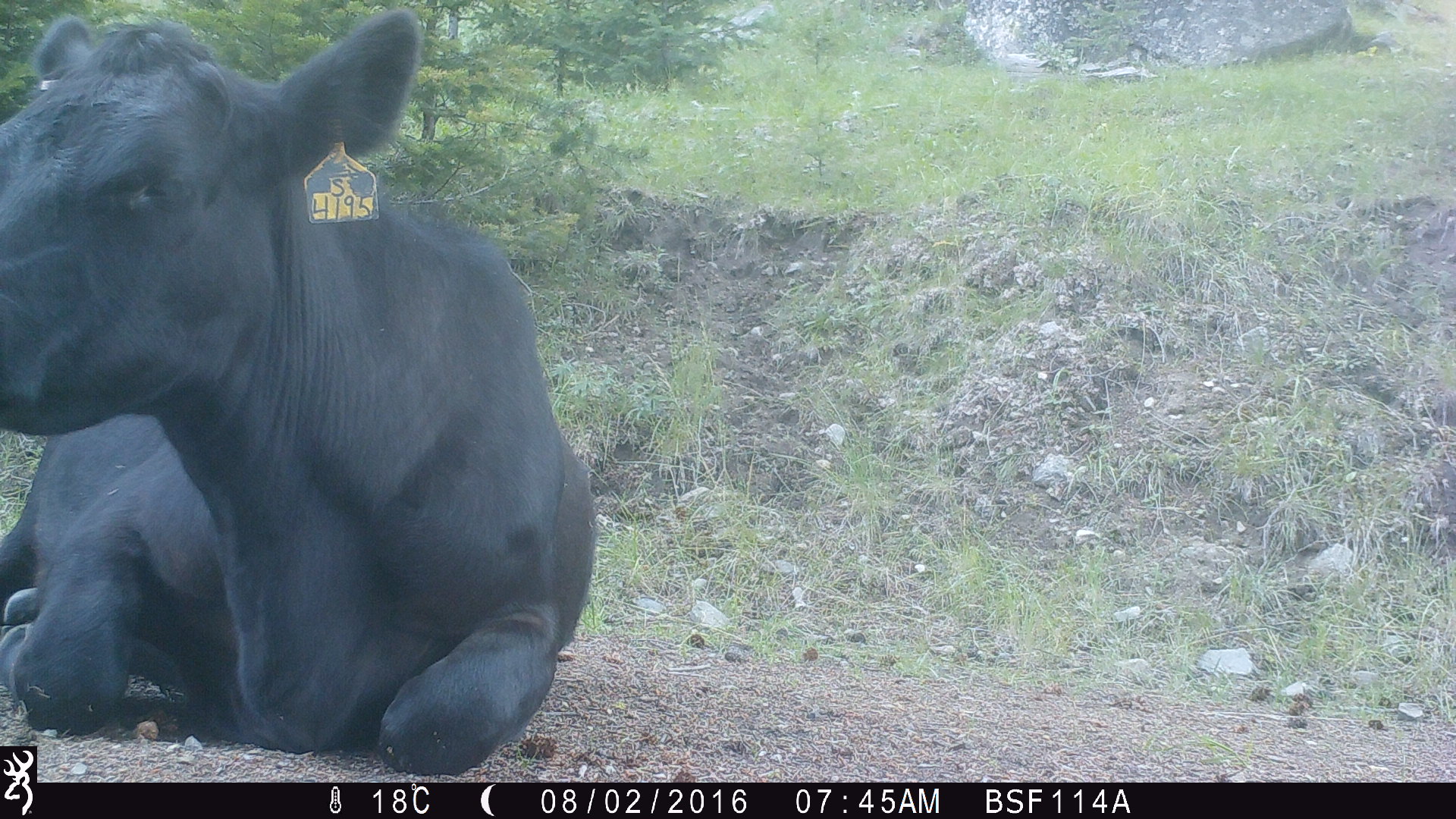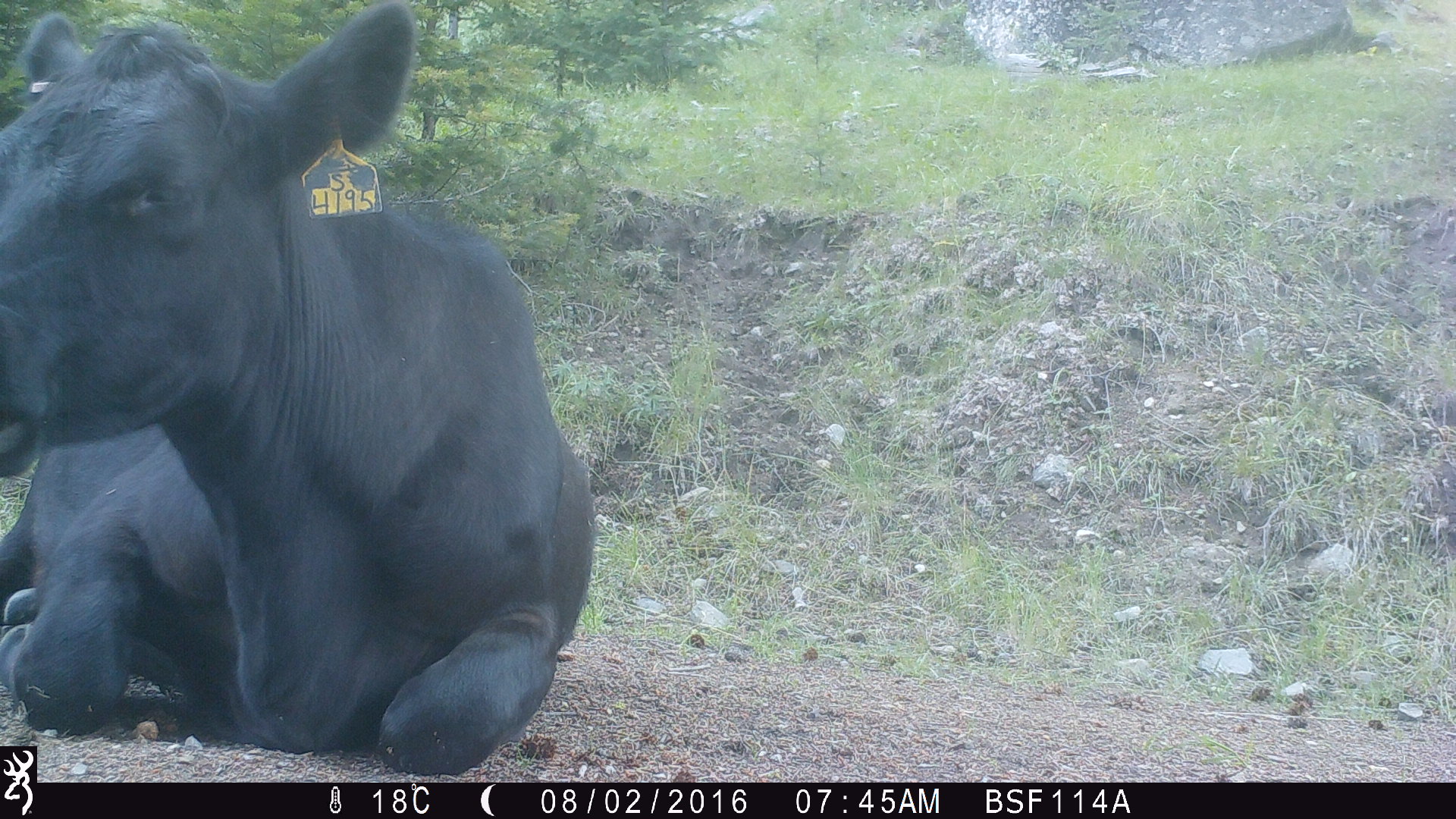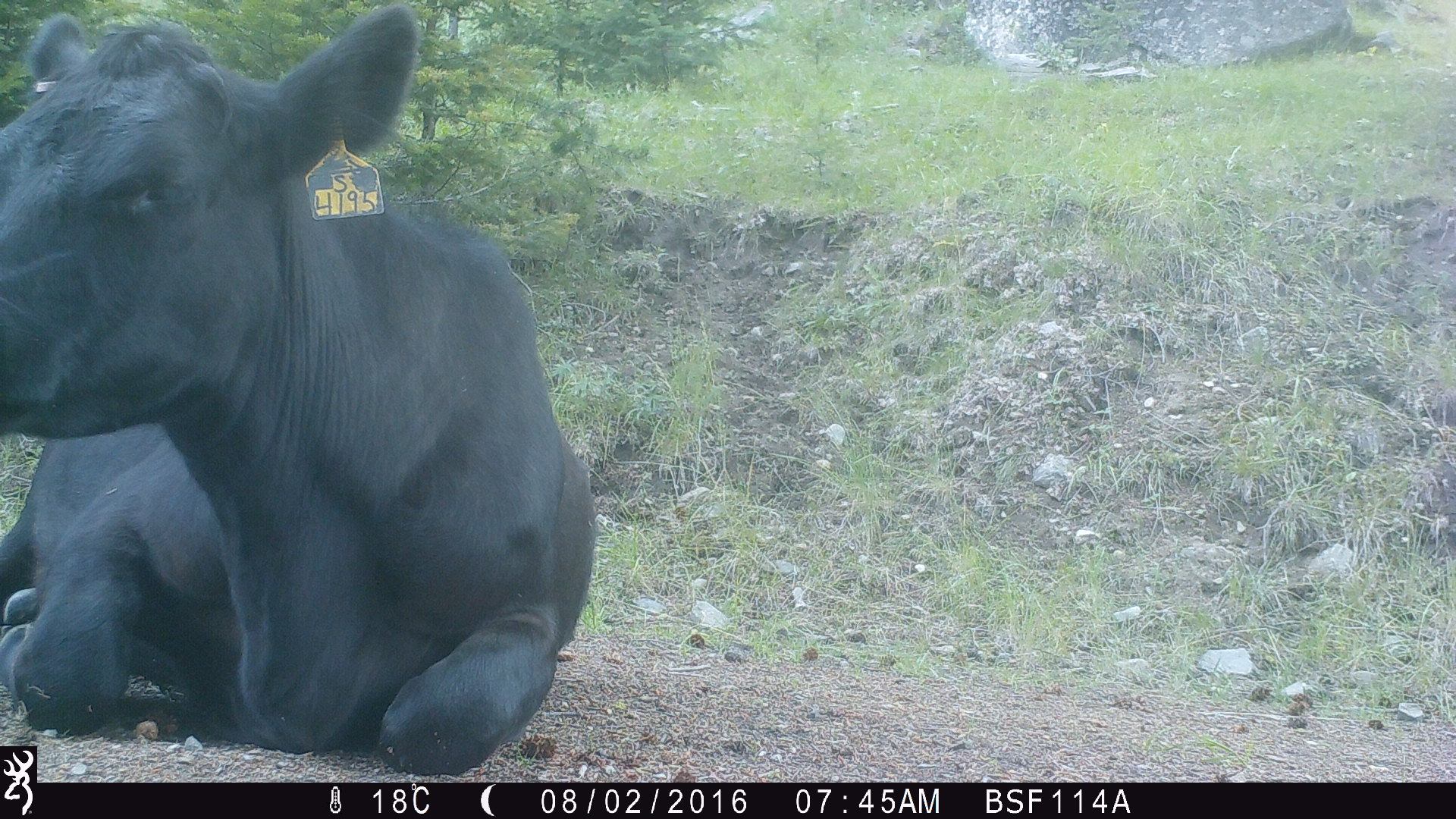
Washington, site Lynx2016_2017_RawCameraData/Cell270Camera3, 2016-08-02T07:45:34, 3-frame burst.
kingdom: Animalia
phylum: Chordata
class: Mammalia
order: Artiodactyla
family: Bovidae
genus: Bos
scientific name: Bos taurus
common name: domestic cattle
Domestic cattle (Bos taurus). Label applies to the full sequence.